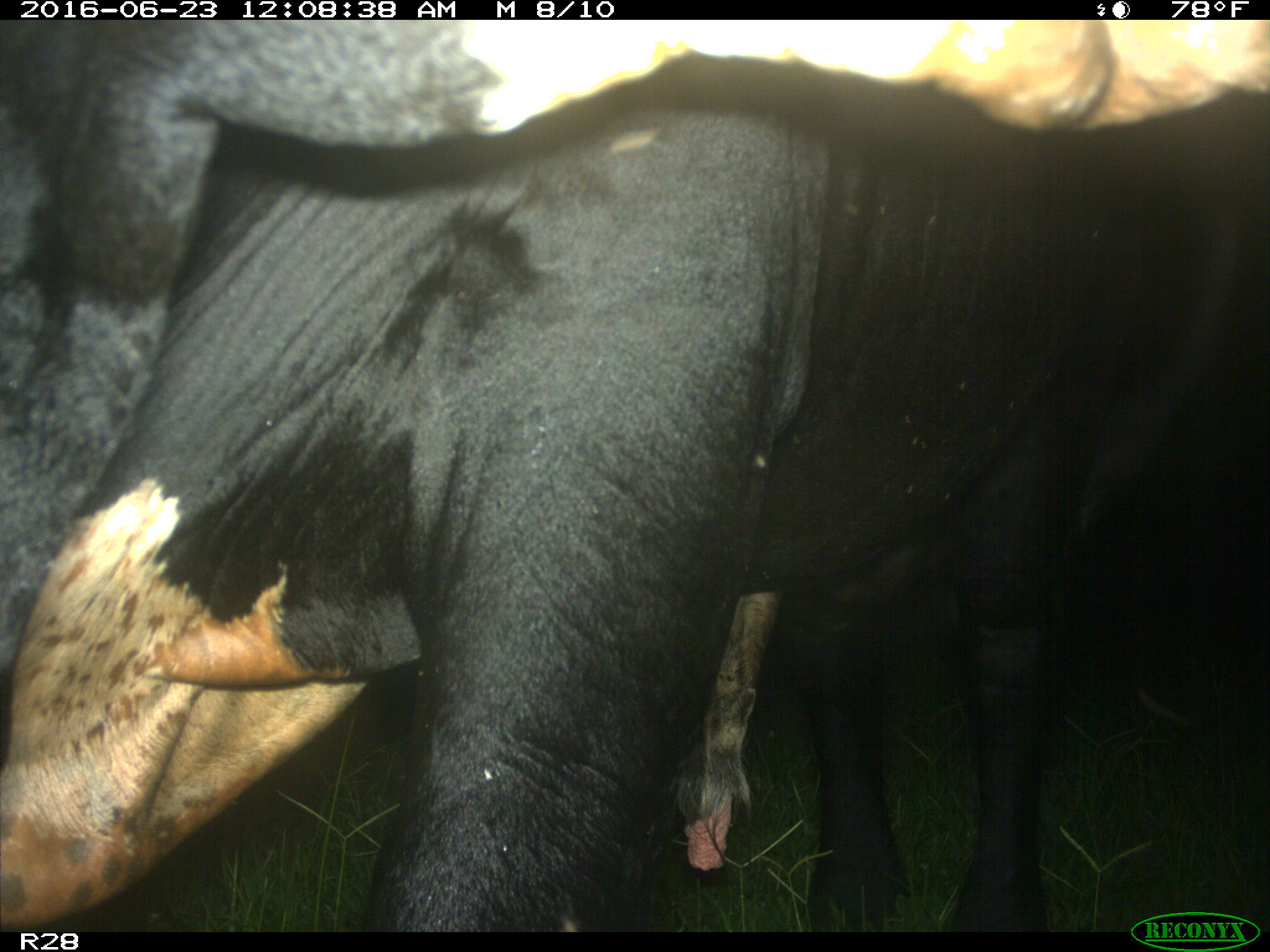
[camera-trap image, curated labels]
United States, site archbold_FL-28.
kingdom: Animalia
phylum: Chordata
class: Mammalia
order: Artiodactyla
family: Bovidae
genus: Bos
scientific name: Bos taurus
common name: domestic cow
Bos taurus (domestic cow).